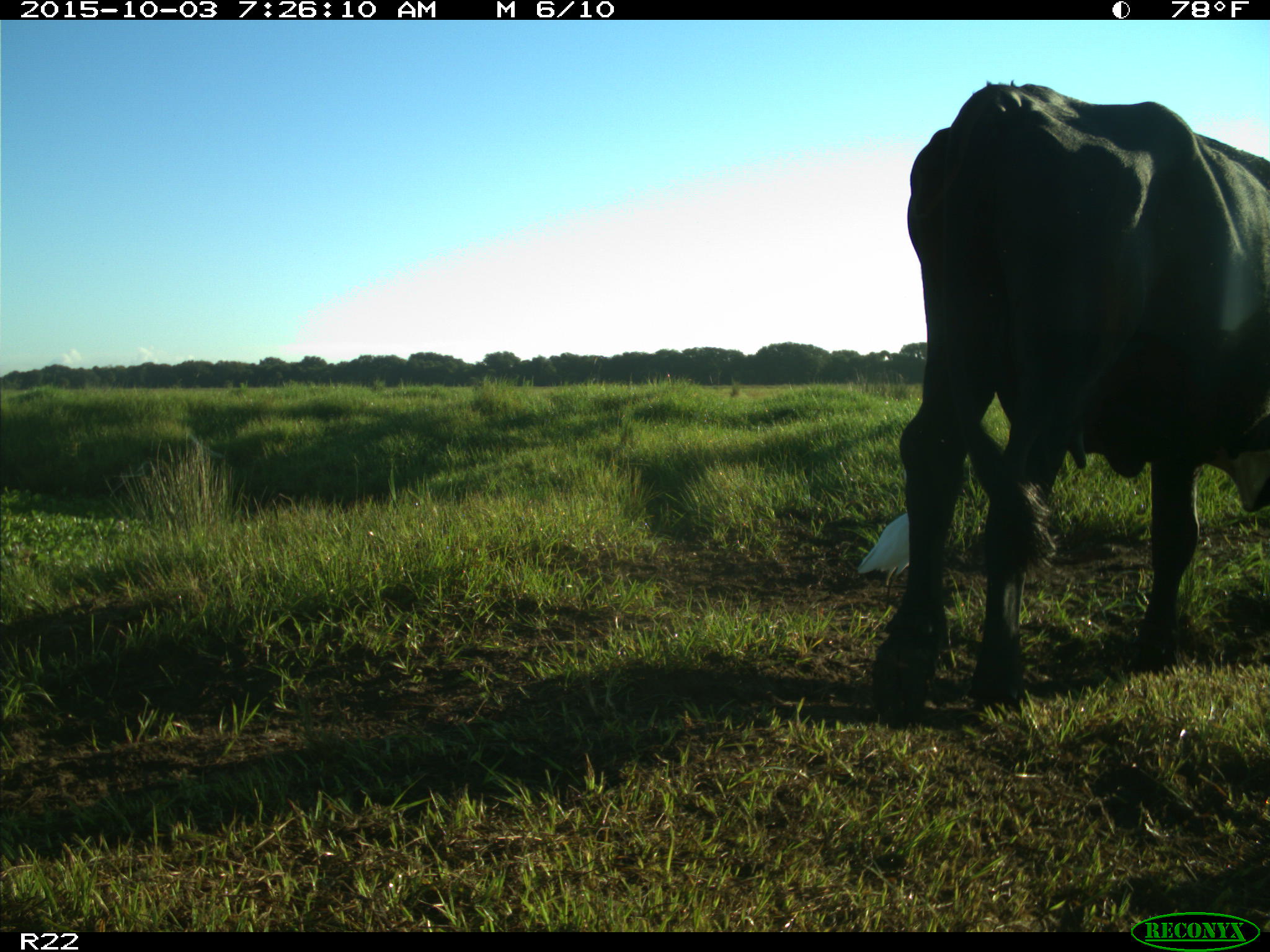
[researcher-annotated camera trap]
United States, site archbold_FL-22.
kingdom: Animalia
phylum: Chordata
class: Mammalia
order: Artiodactyla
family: Bovidae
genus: Bos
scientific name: Bos taurus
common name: domestic cow